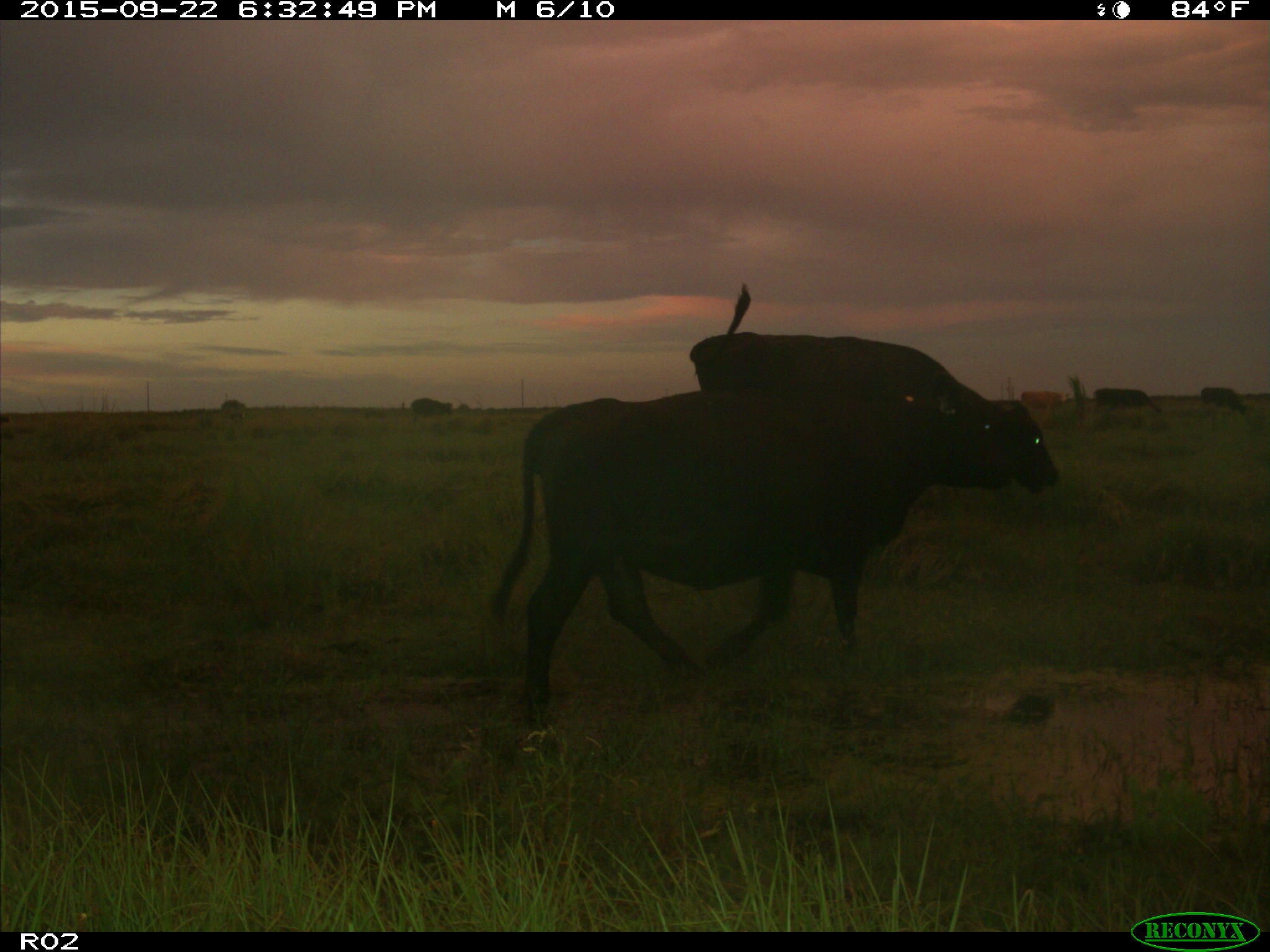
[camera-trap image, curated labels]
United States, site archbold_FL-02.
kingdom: Animalia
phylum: Chordata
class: Mammalia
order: Artiodactyla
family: Bovidae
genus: Bos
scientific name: Bos taurus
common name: domestic cow